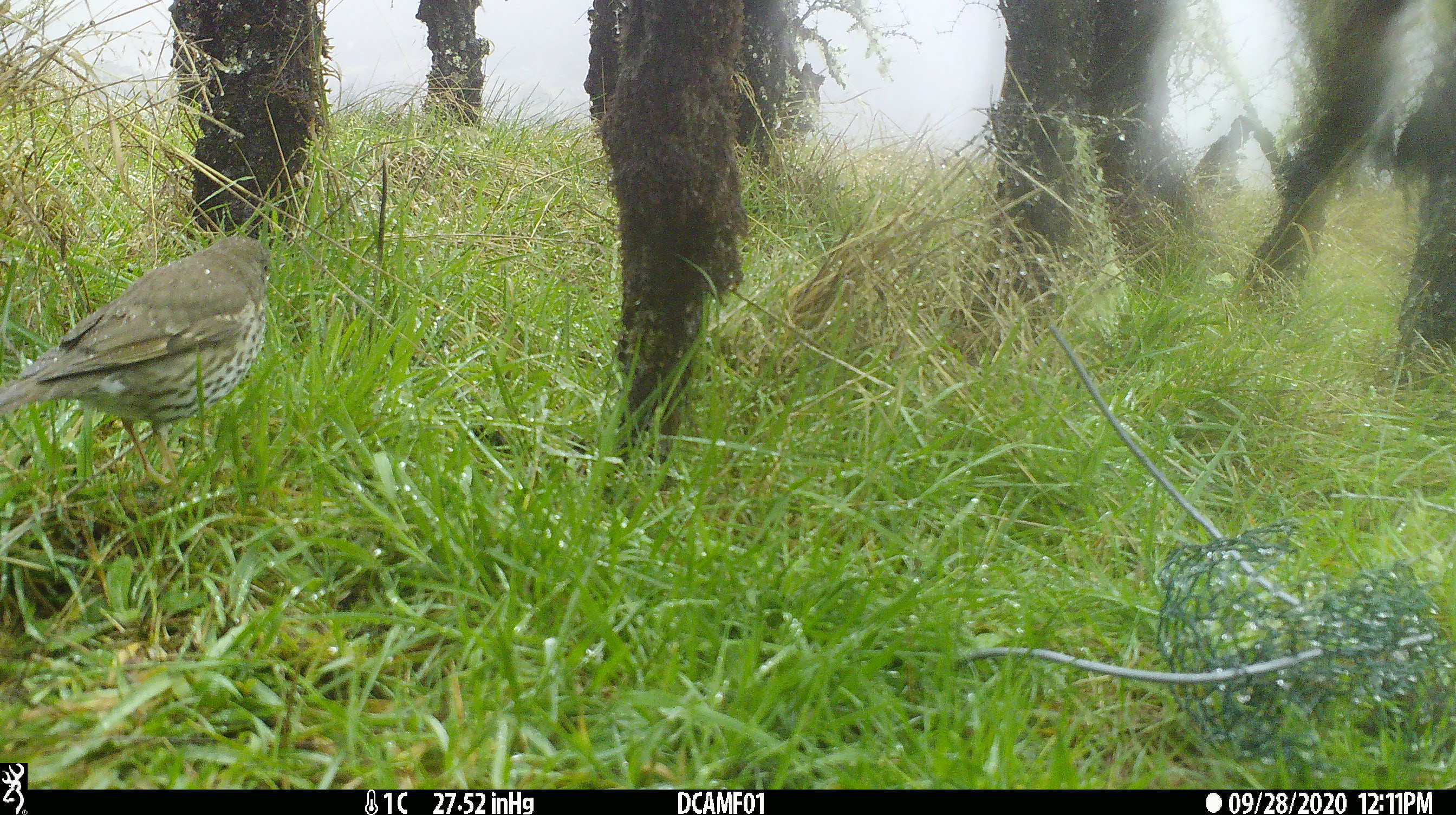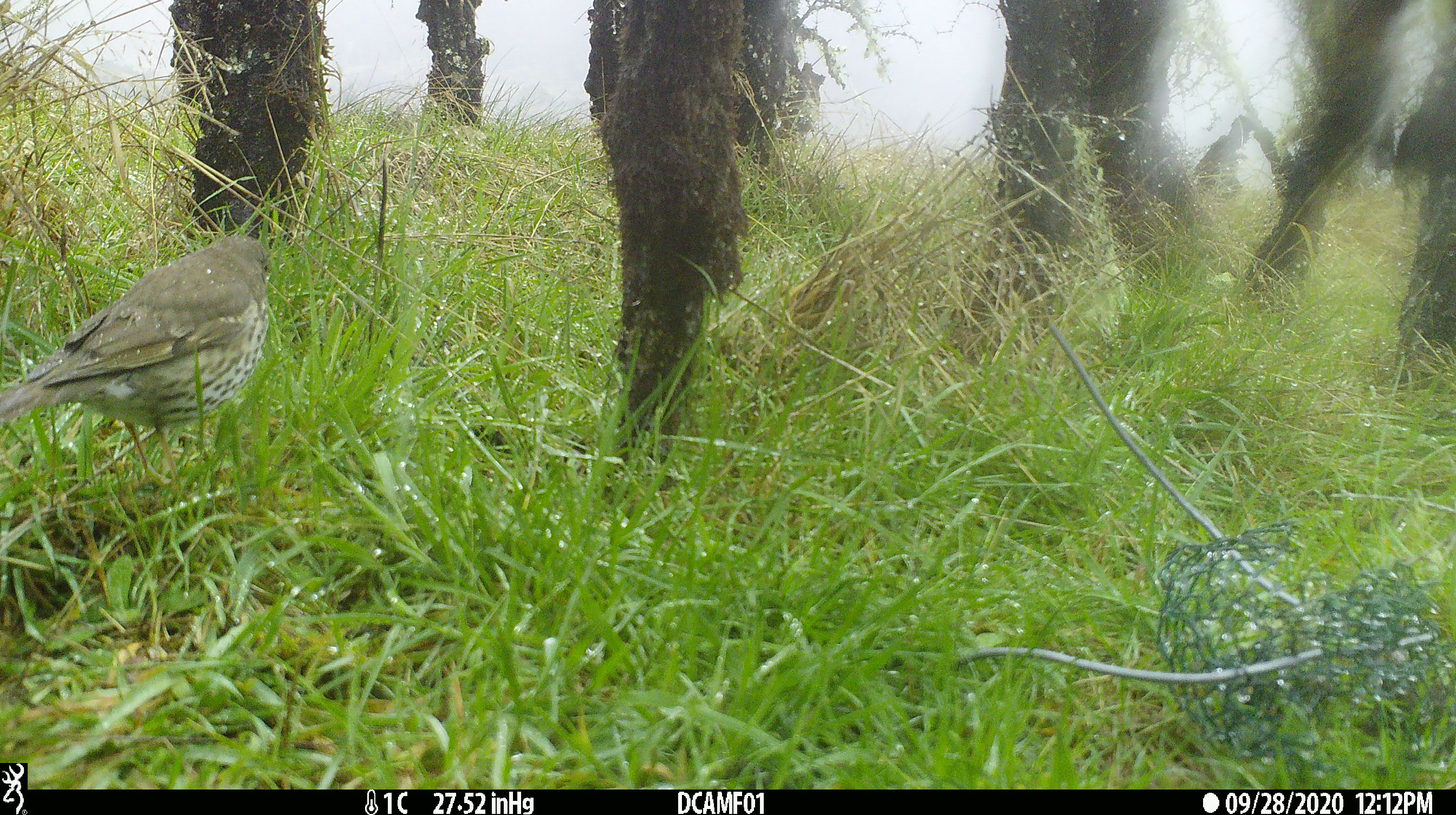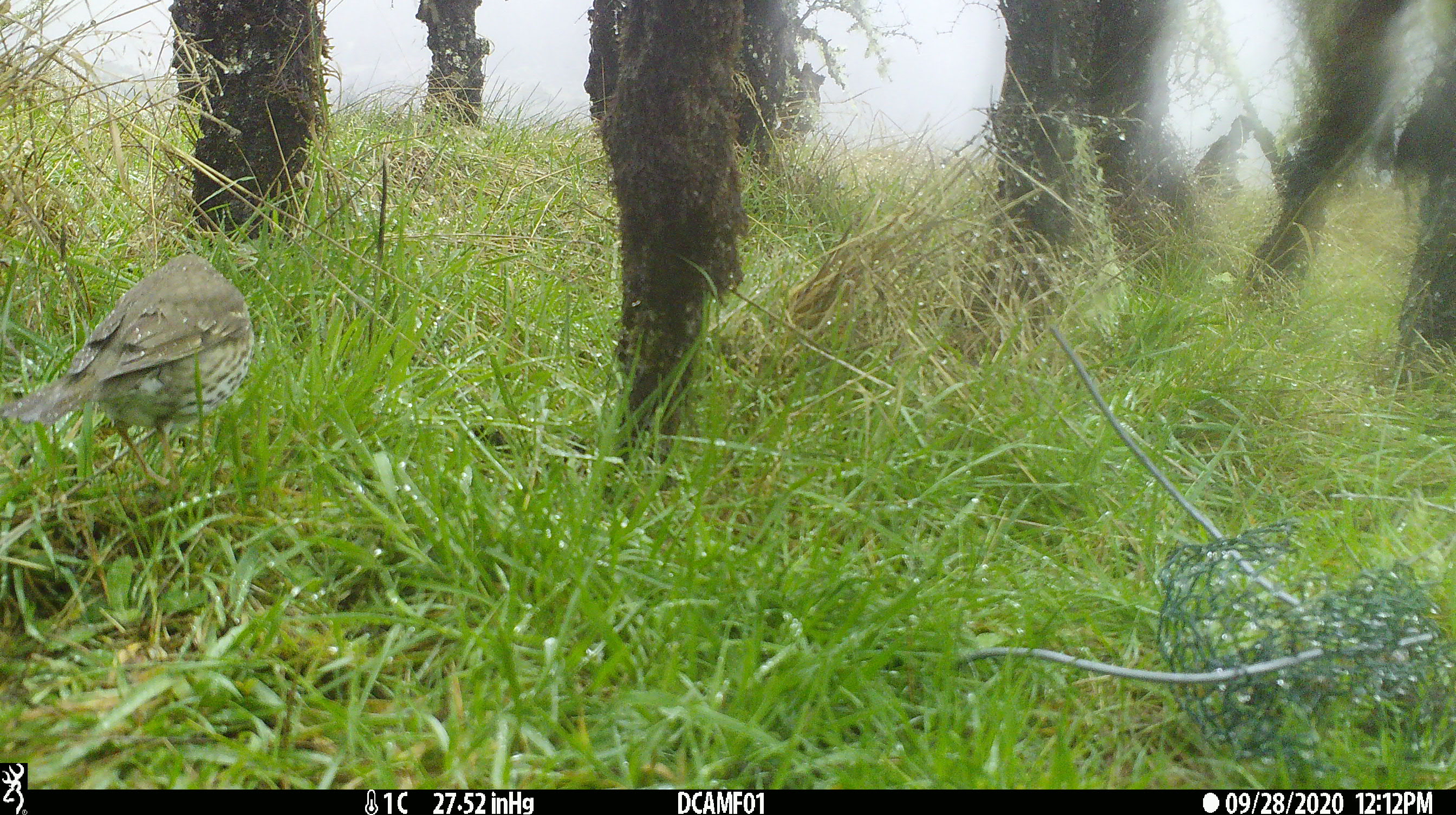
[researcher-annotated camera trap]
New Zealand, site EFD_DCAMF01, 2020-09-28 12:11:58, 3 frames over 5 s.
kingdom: Animalia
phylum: Chordata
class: Aves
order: Passeriformes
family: Turdidae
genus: Turdus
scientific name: Turdus philomelos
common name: song thrush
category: thrush